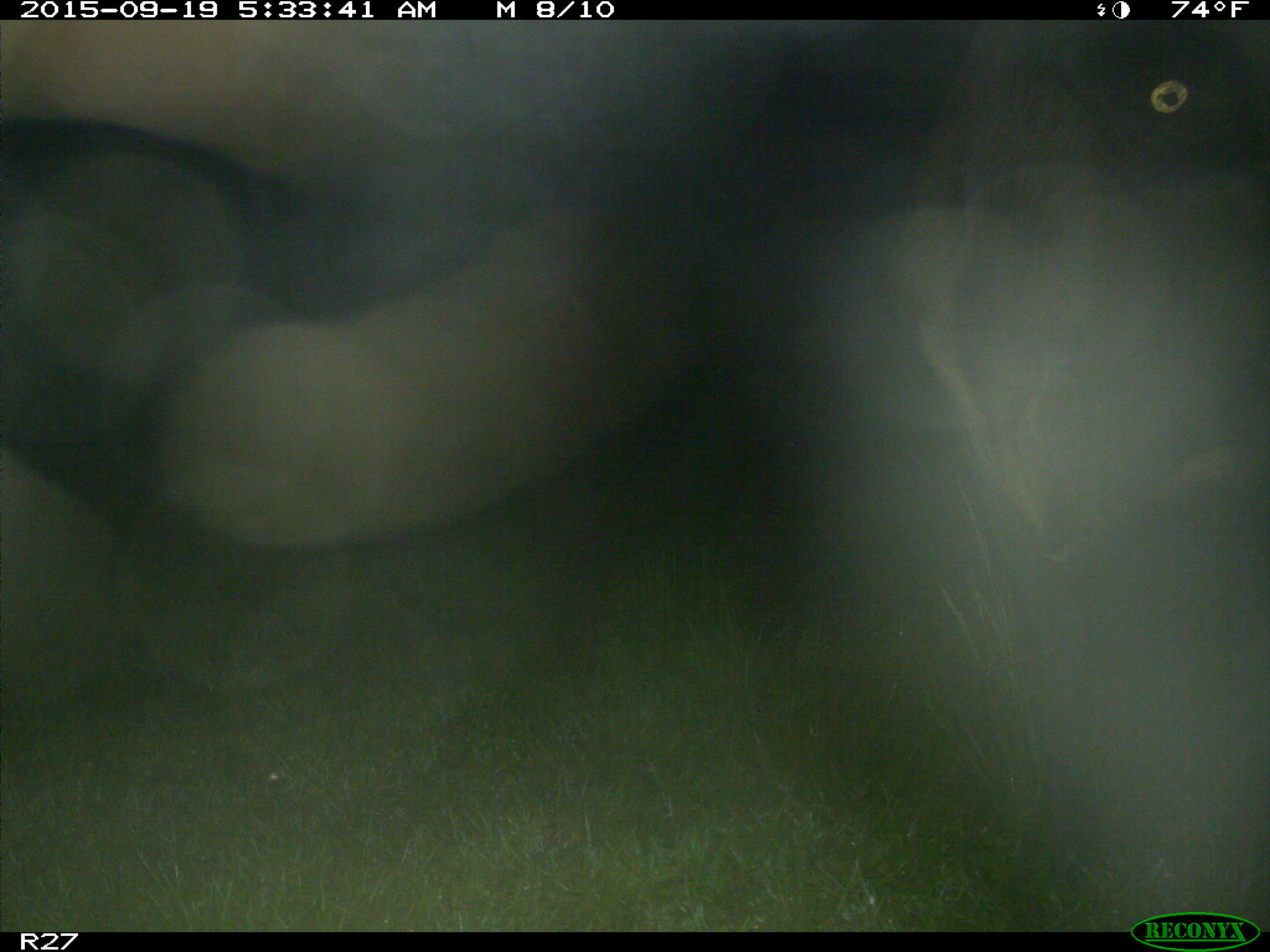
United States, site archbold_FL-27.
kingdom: Animalia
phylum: Chordata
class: Mammalia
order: Artiodactyla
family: Bovidae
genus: Bos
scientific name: Bos taurus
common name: domestic cow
Bos taurus (domestic cow).